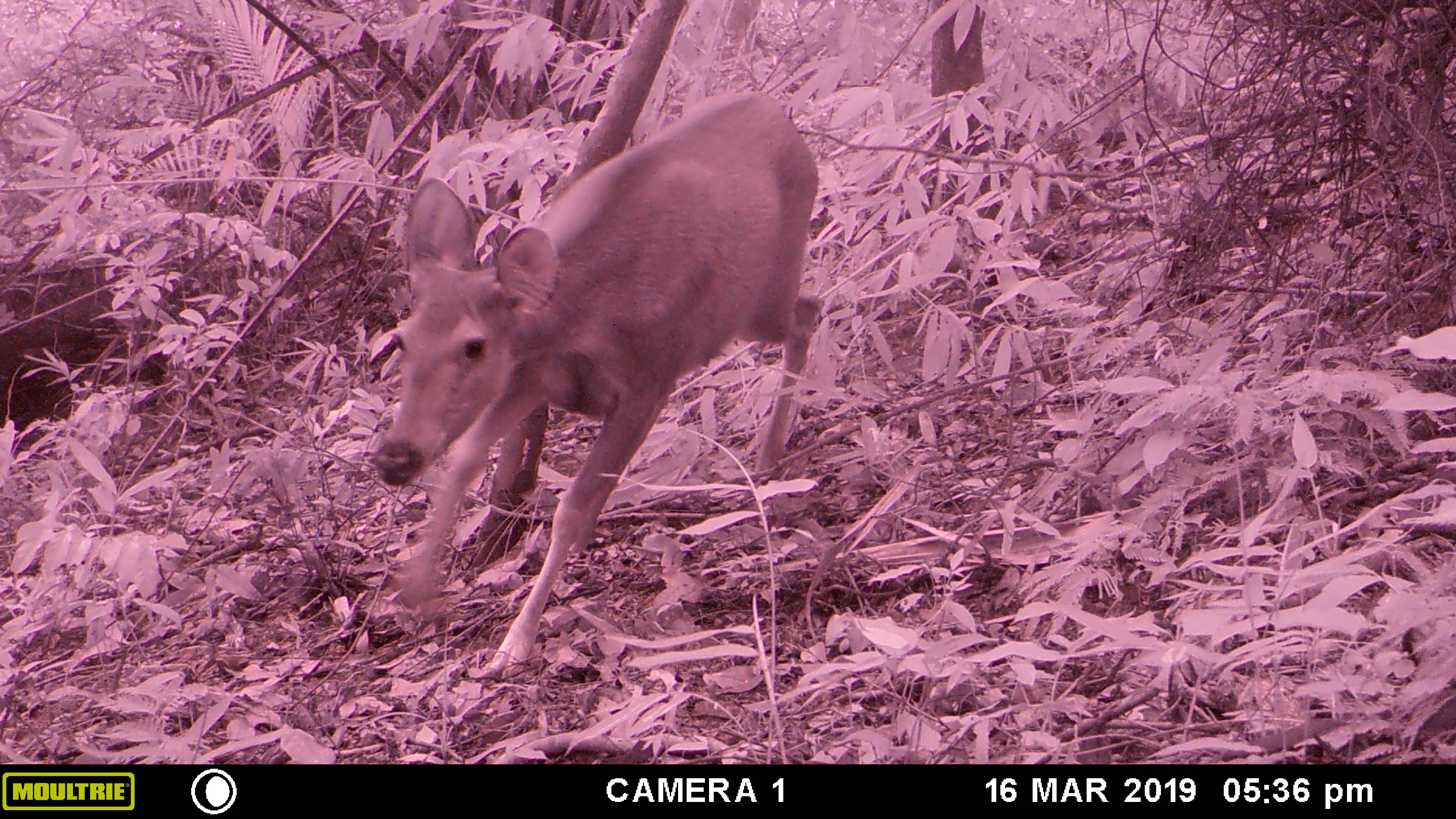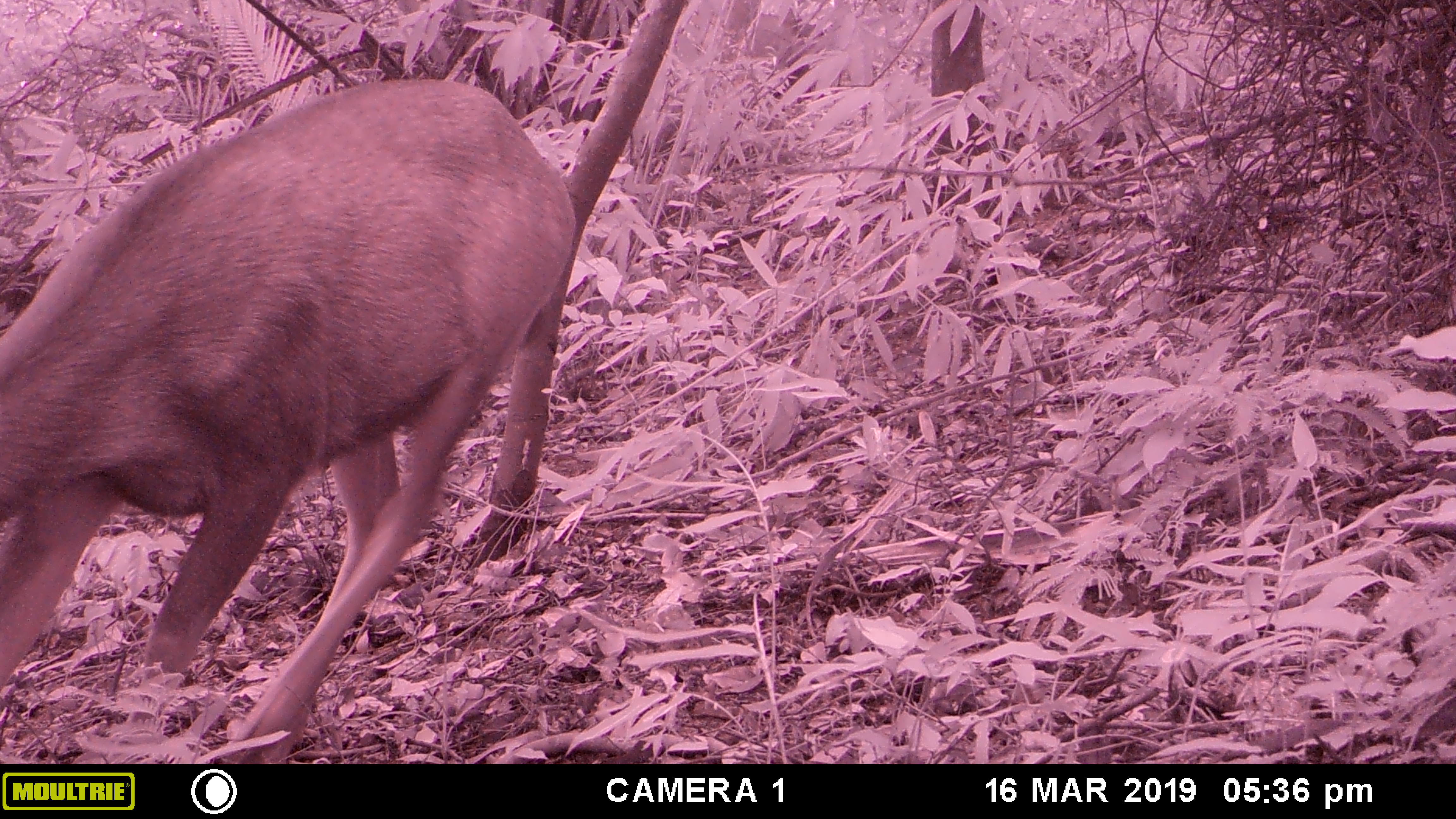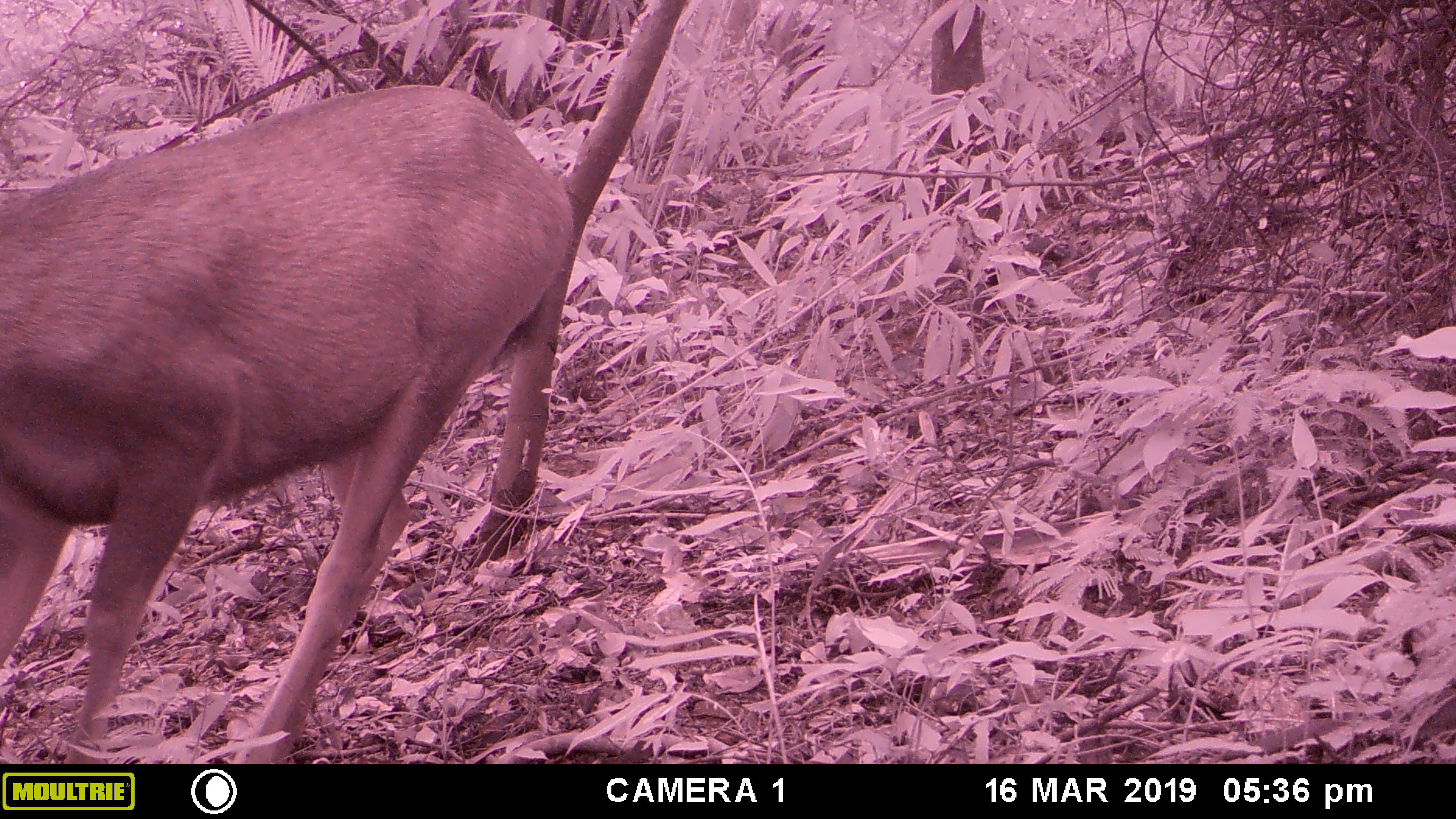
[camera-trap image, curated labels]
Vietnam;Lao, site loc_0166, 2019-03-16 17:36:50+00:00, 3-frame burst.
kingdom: Animalia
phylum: Chordata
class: Mammalia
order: Artiodactyla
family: Cervidae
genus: Rusa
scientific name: Rusa unicolor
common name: sambar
Sambar (Rusa unicolor). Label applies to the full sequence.